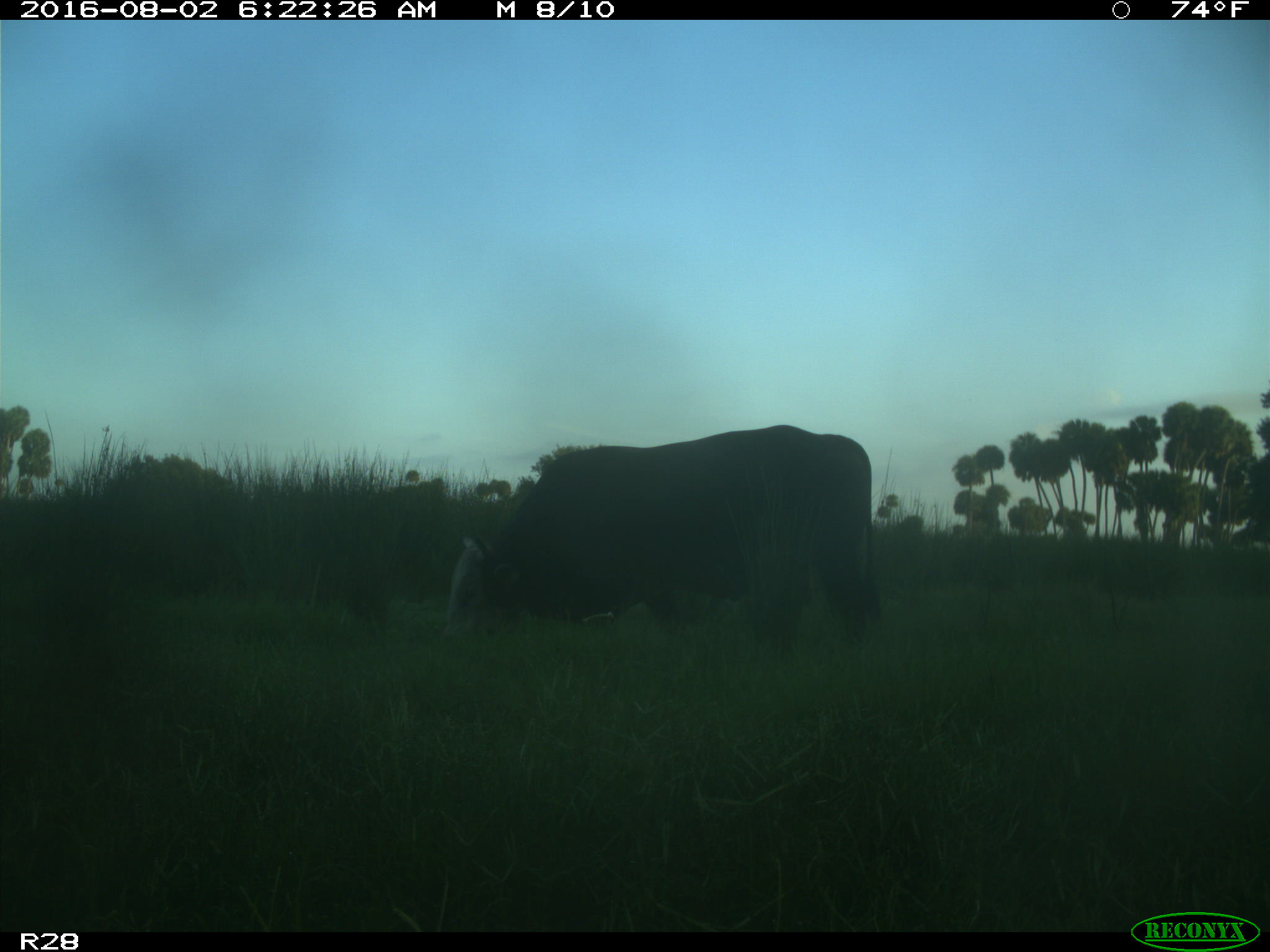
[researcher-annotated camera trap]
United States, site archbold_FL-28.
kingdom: Animalia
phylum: Chordata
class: Mammalia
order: Artiodactyla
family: Bovidae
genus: Bos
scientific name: Bos taurus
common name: domestic cow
Bos taurus (domestic cow).